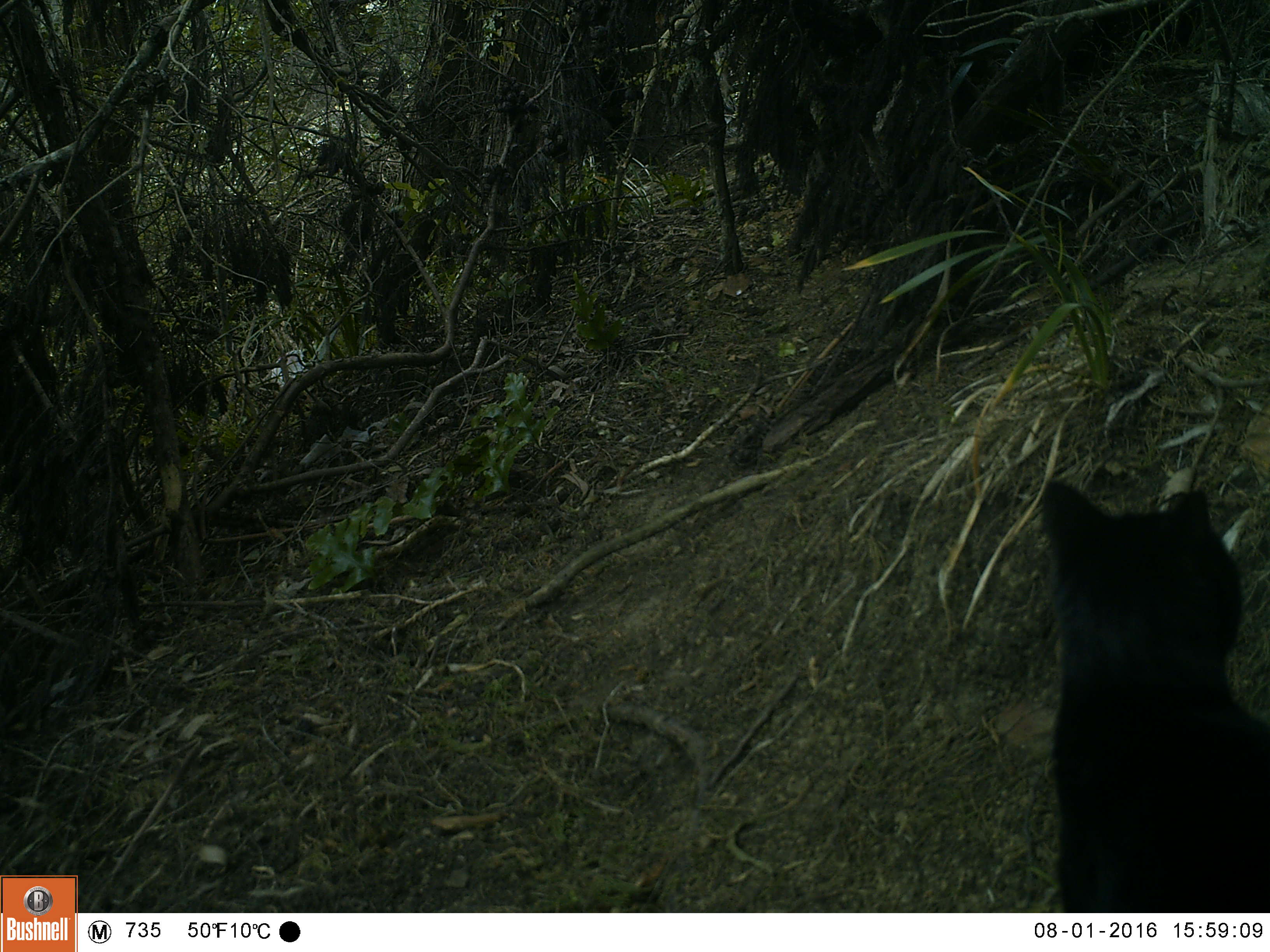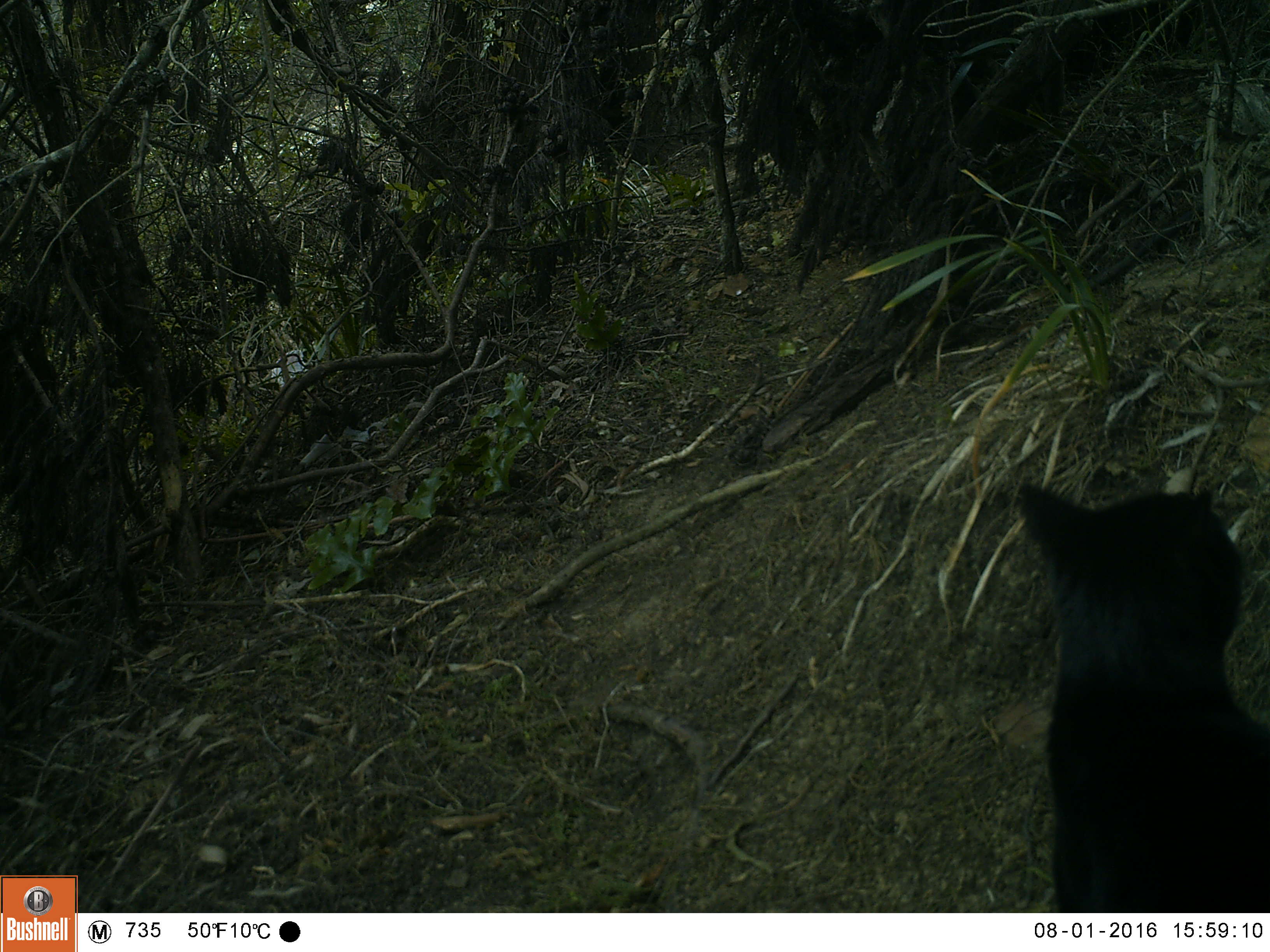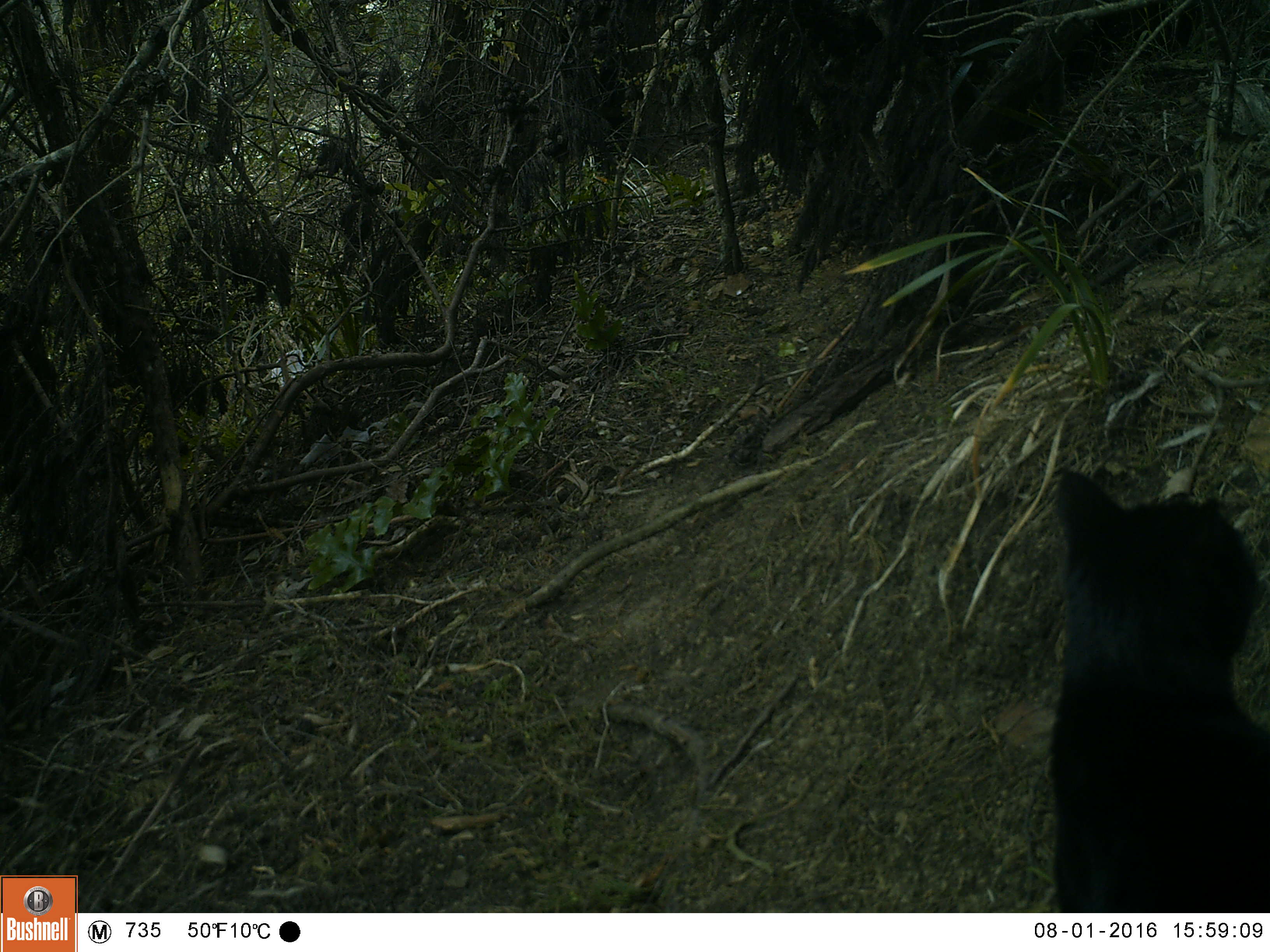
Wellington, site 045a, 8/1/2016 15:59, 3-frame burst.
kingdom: Animalia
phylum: Chordata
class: Mammalia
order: Carnivora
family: Felidae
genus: Felis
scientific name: Felis catus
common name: cat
Cat (Felis catus).